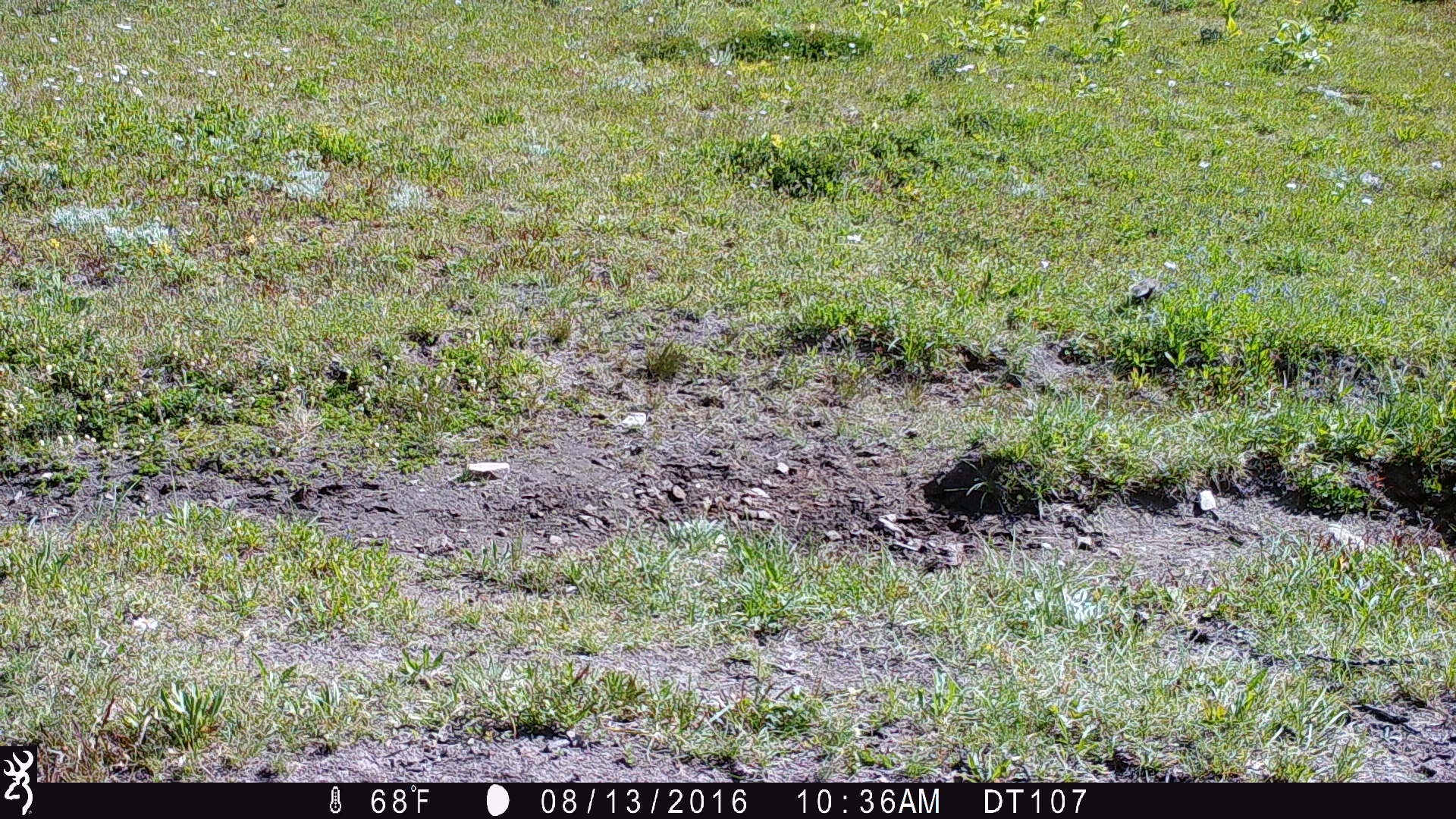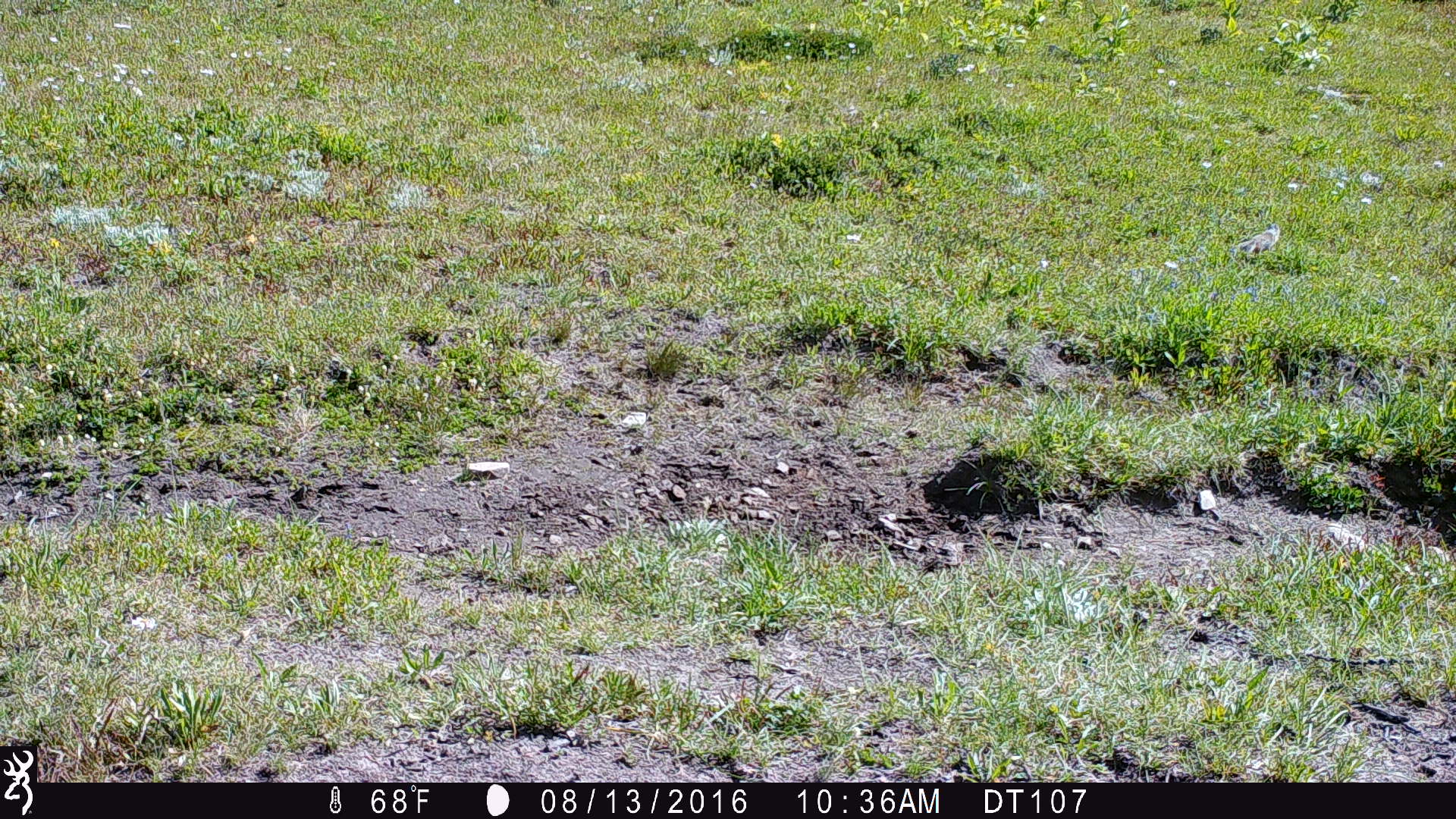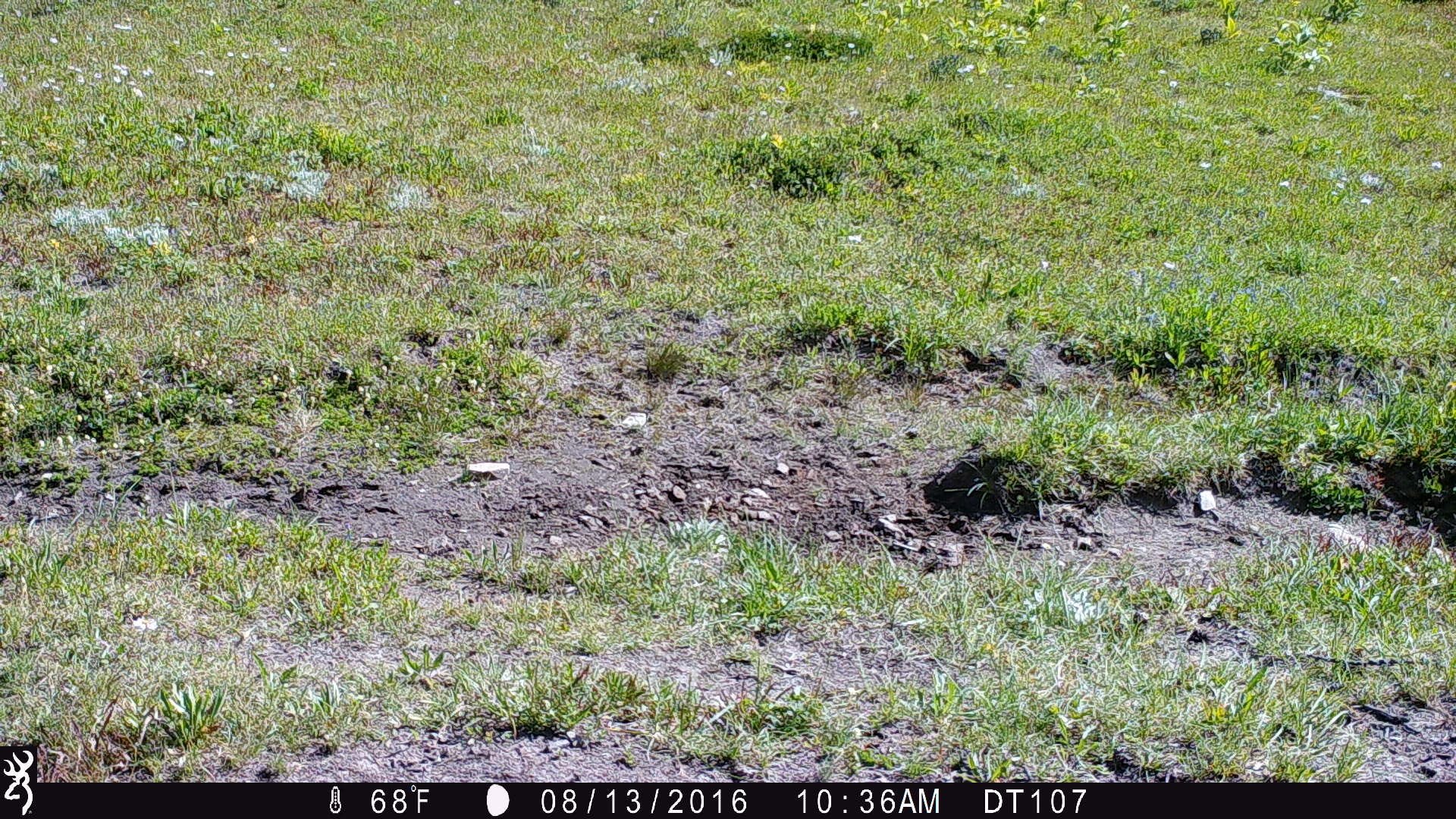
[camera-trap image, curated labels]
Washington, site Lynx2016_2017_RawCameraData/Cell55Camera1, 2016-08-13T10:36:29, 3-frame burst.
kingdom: Animalia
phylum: Chordata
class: Mammalia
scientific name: Mammalia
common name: small mammal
Small mammal (Mammalia). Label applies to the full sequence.